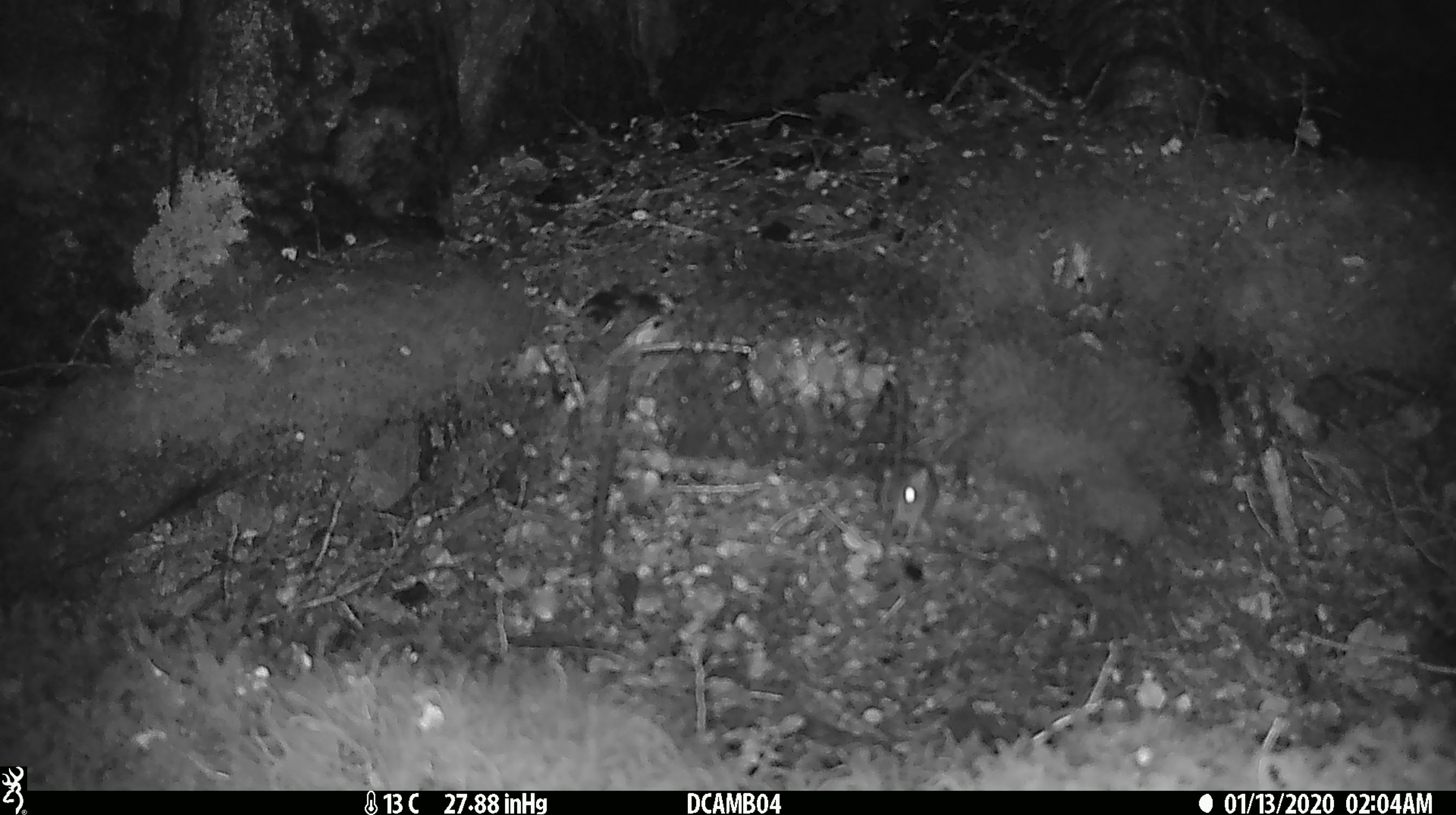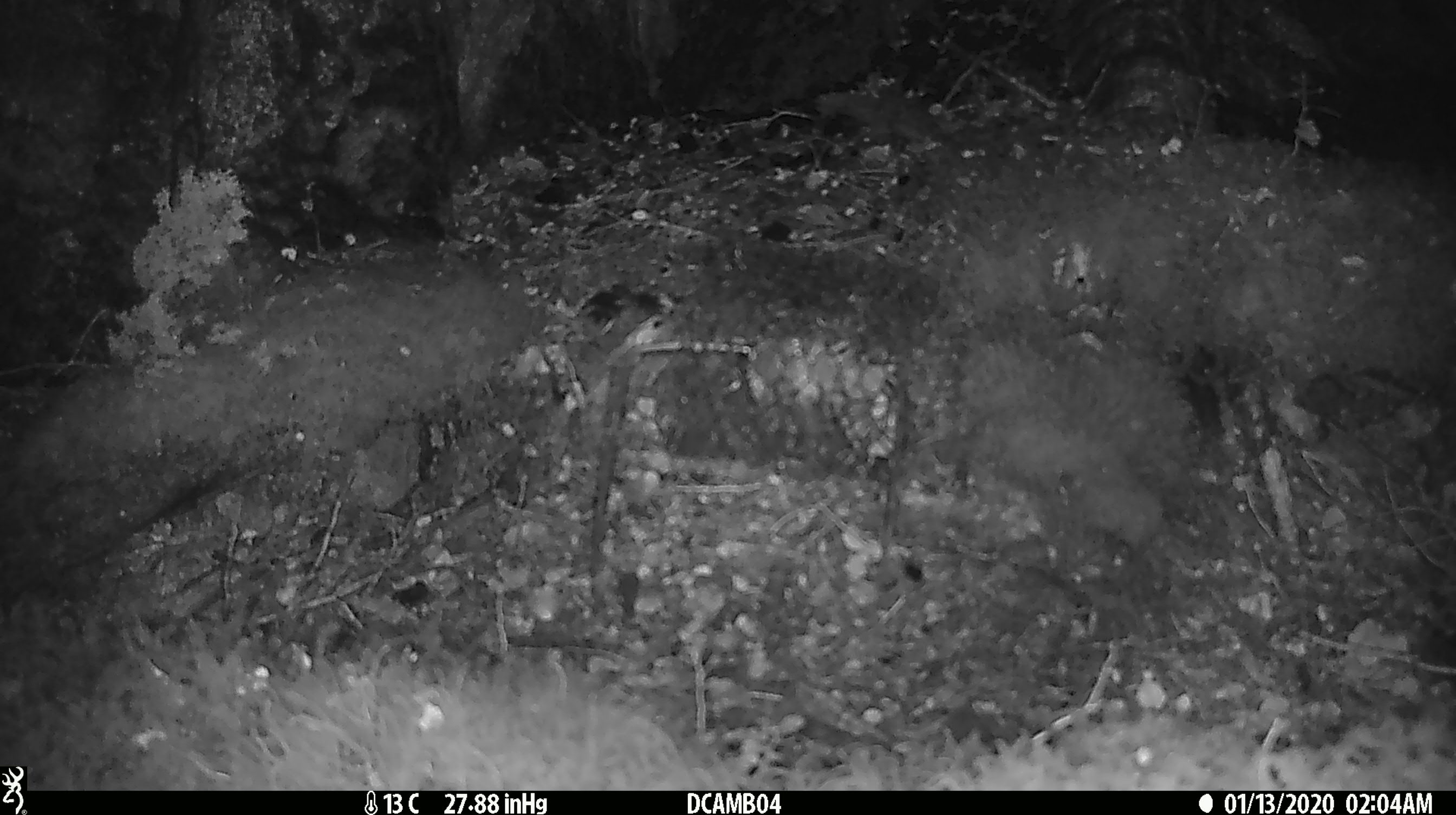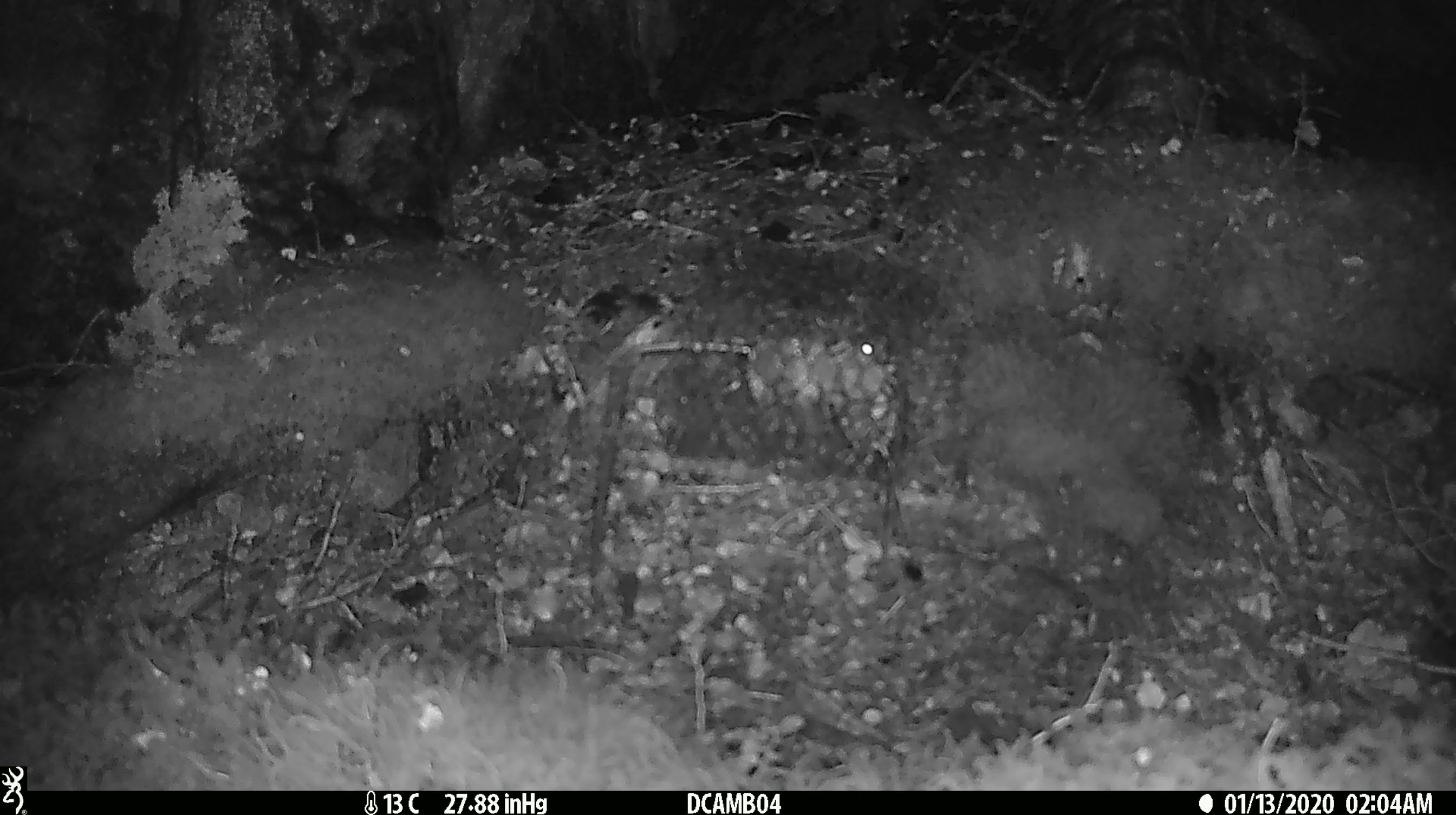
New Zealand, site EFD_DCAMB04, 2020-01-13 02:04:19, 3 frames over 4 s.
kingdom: Animalia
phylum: Chordata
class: Mammalia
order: Rodentia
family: Muridae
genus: Mus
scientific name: Mus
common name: mouse